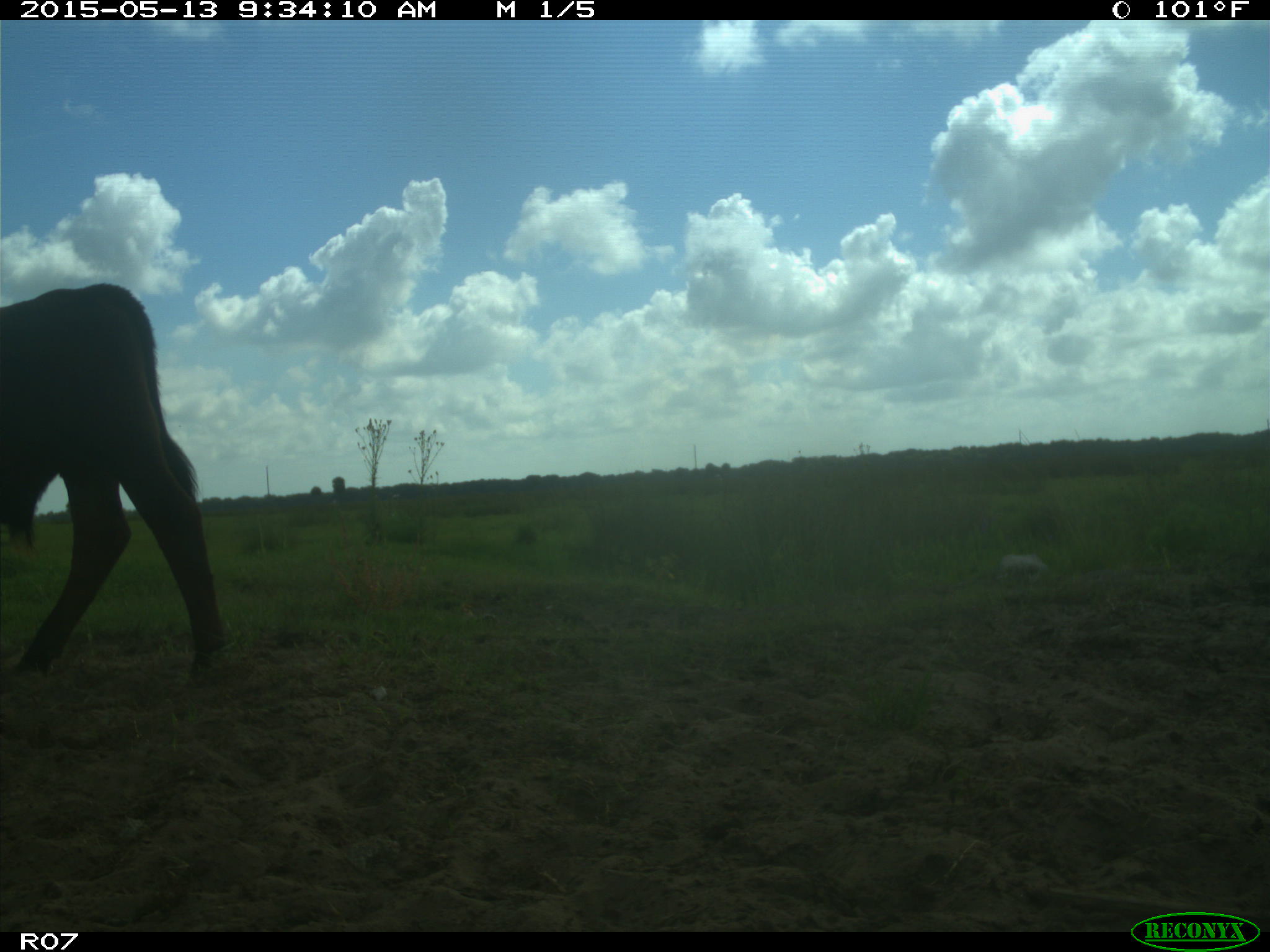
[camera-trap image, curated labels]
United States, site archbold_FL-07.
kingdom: Animalia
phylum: Chordata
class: Mammalia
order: Artiodactyla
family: Bovidae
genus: Bos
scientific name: Bos taurus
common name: domestic cow